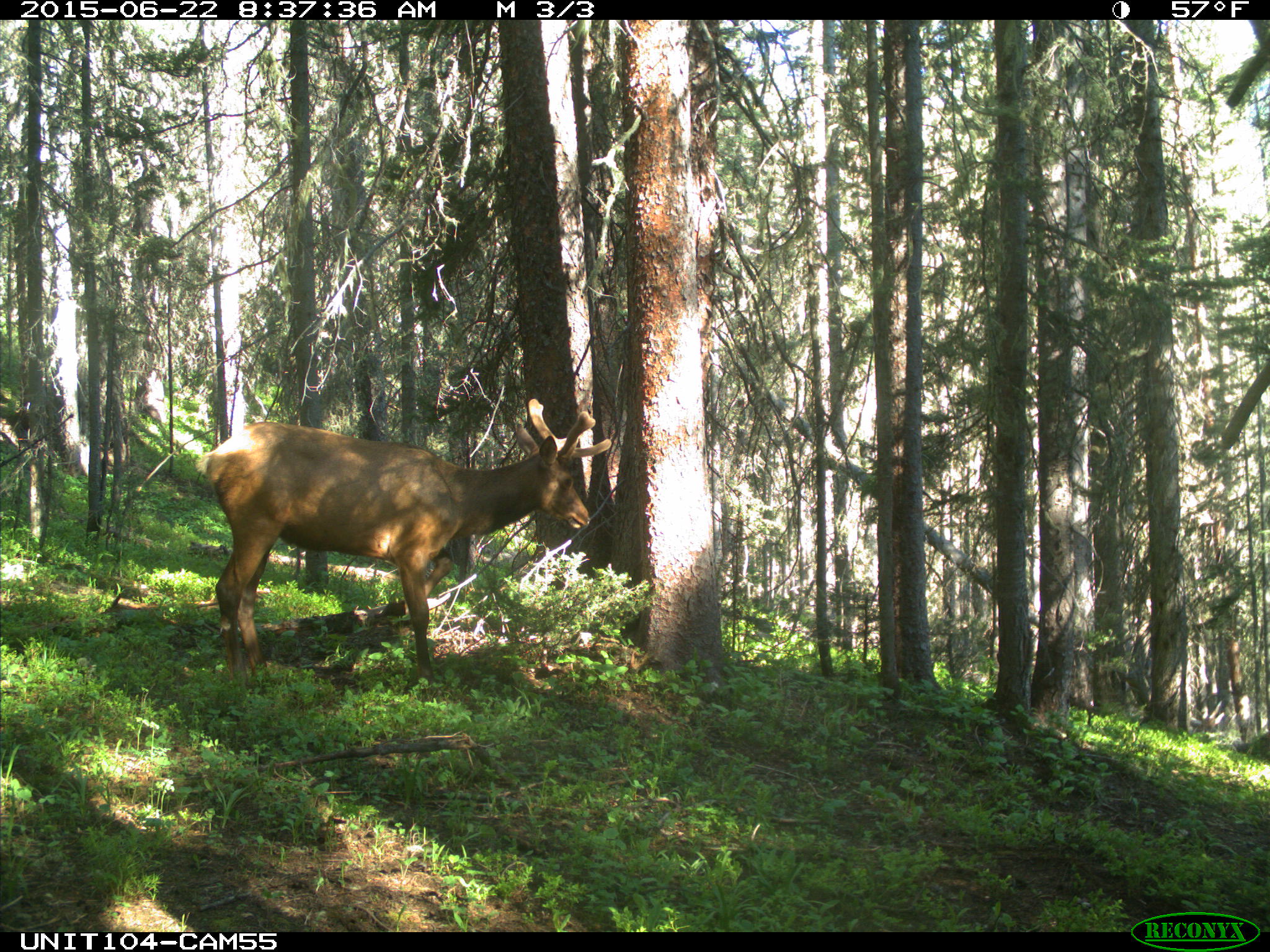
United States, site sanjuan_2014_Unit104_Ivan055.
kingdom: Animalia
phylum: Chordata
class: Mammalia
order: Artiodactyla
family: Cervidae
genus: Cervus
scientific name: Cervus elaphus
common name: red deer